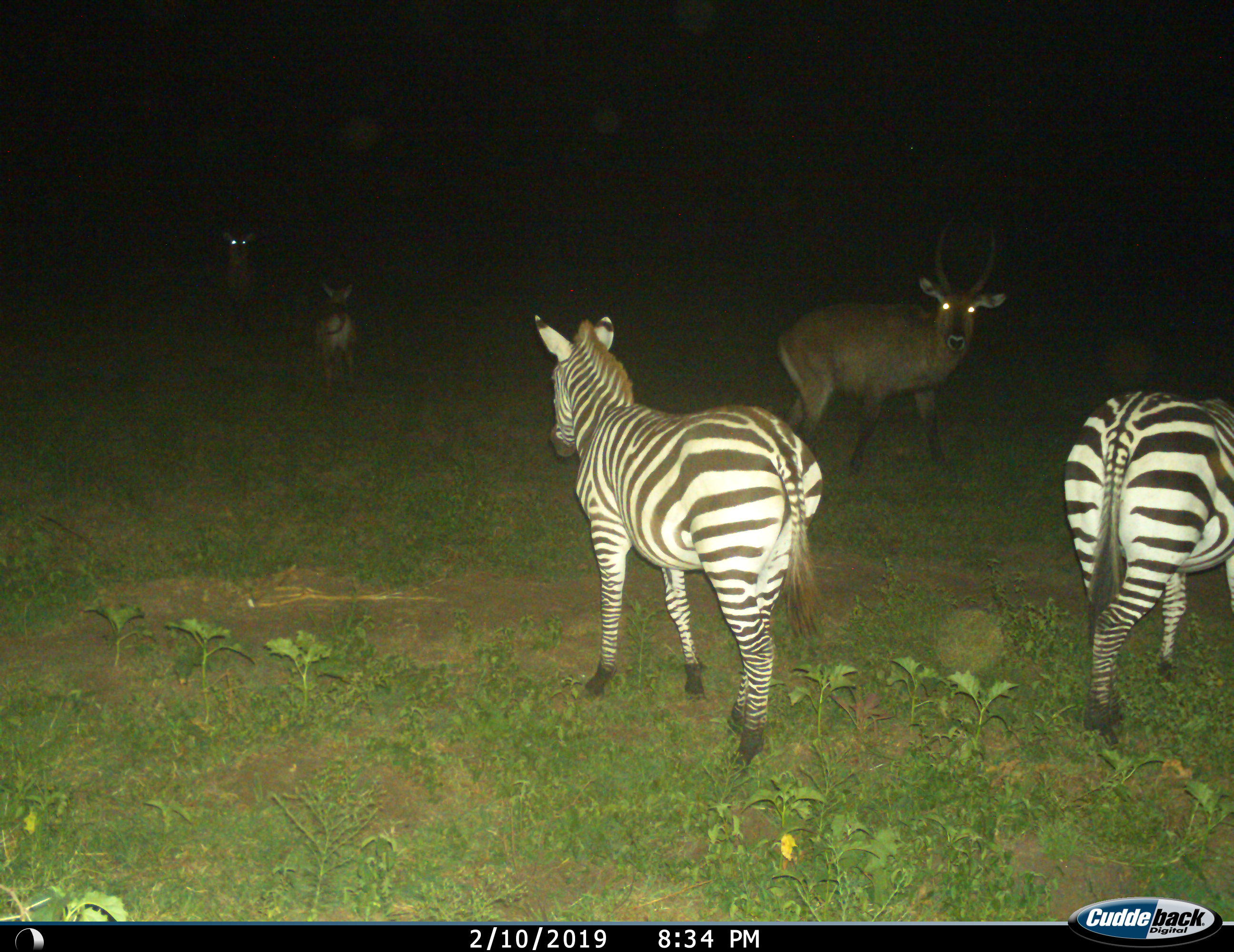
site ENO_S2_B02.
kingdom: Animalia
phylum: Chordata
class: Mammalia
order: Artiodactyla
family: Bovidae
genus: Kobus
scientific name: Kobus ellipsiprymnus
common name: waterbuck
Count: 3.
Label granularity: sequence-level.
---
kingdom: Animalia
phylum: Chordata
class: Mammalia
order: Perissodactyla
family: Equidae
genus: Equus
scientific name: Equus quagga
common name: plains zebra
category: zebraplains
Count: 2.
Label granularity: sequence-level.